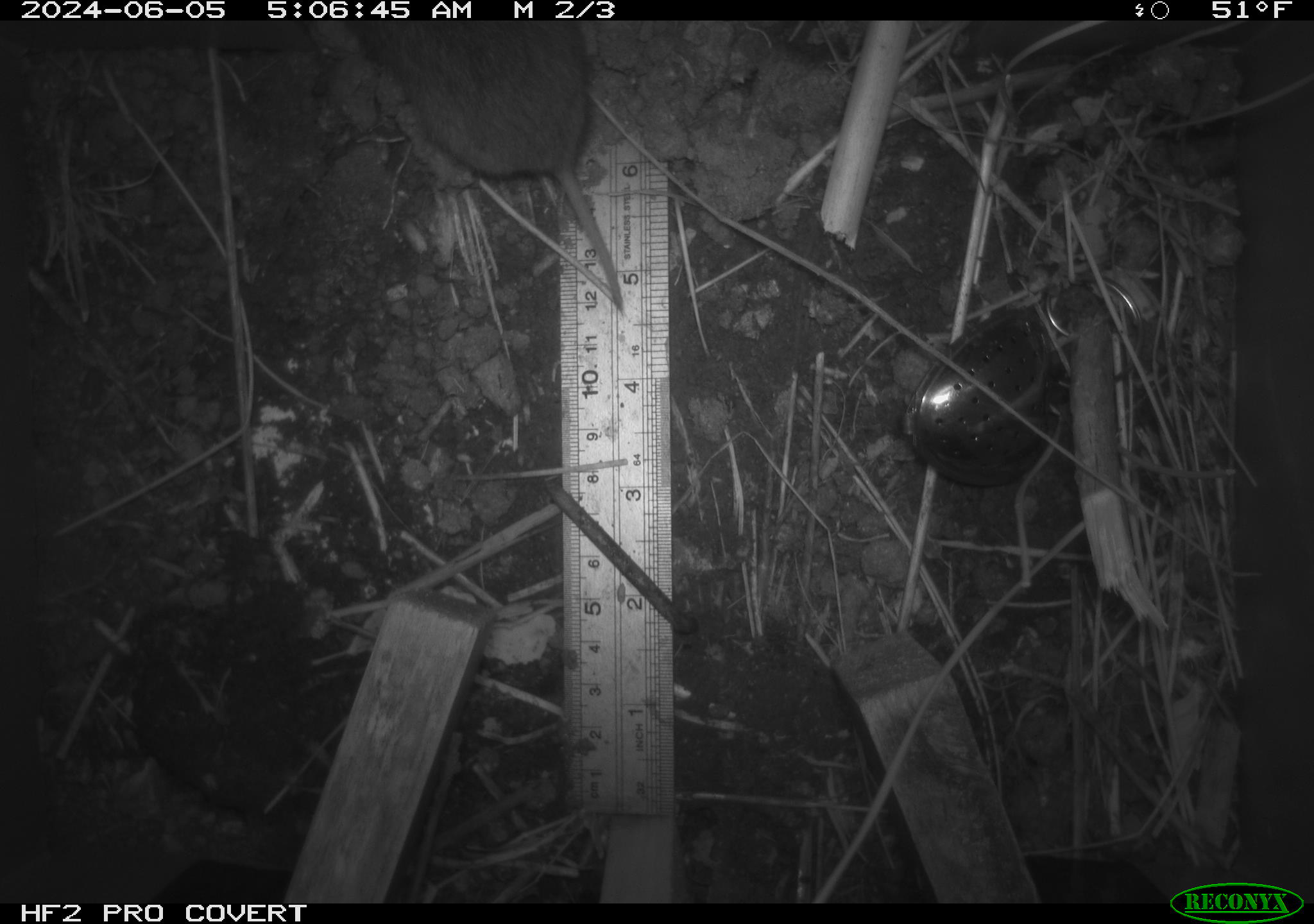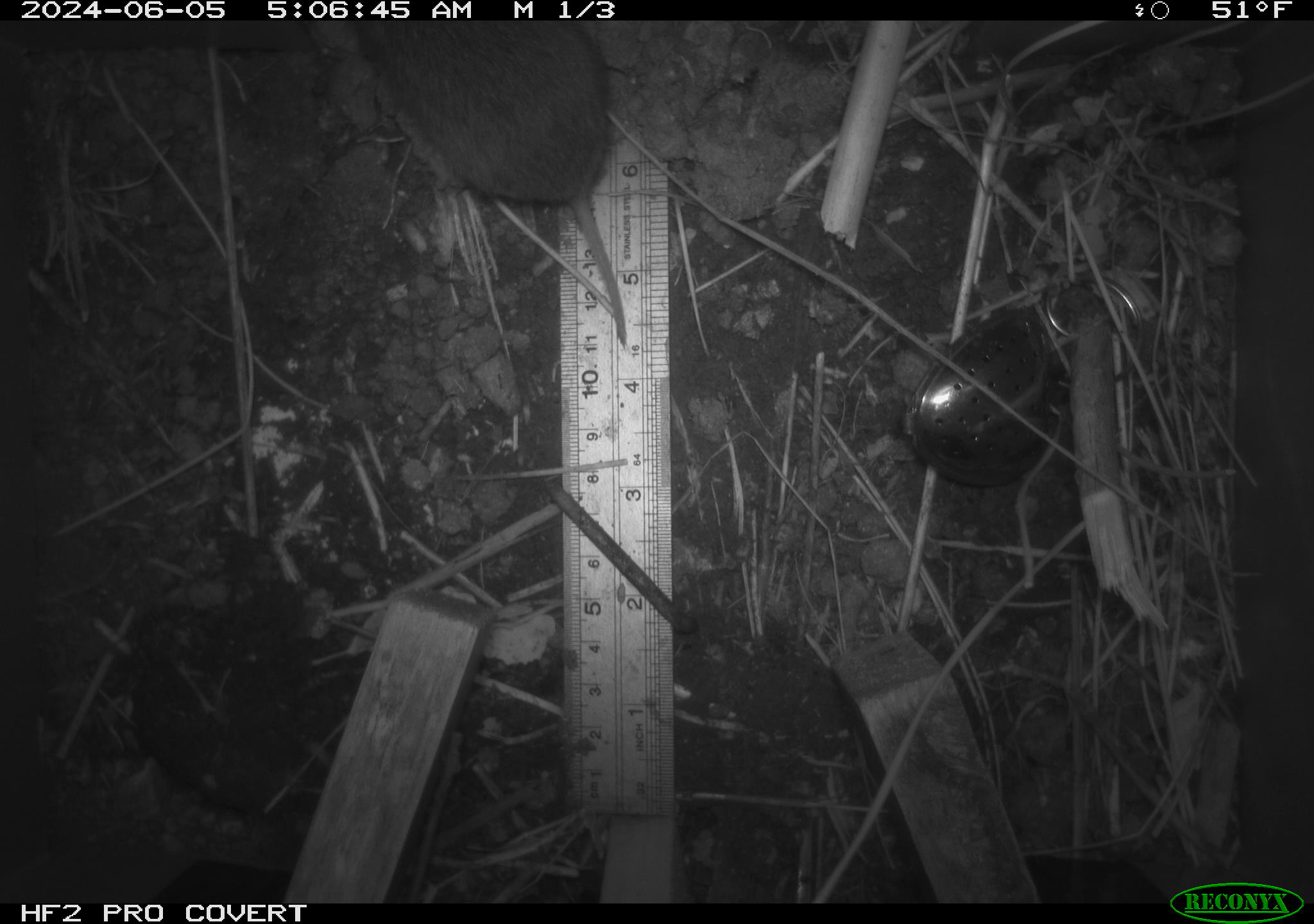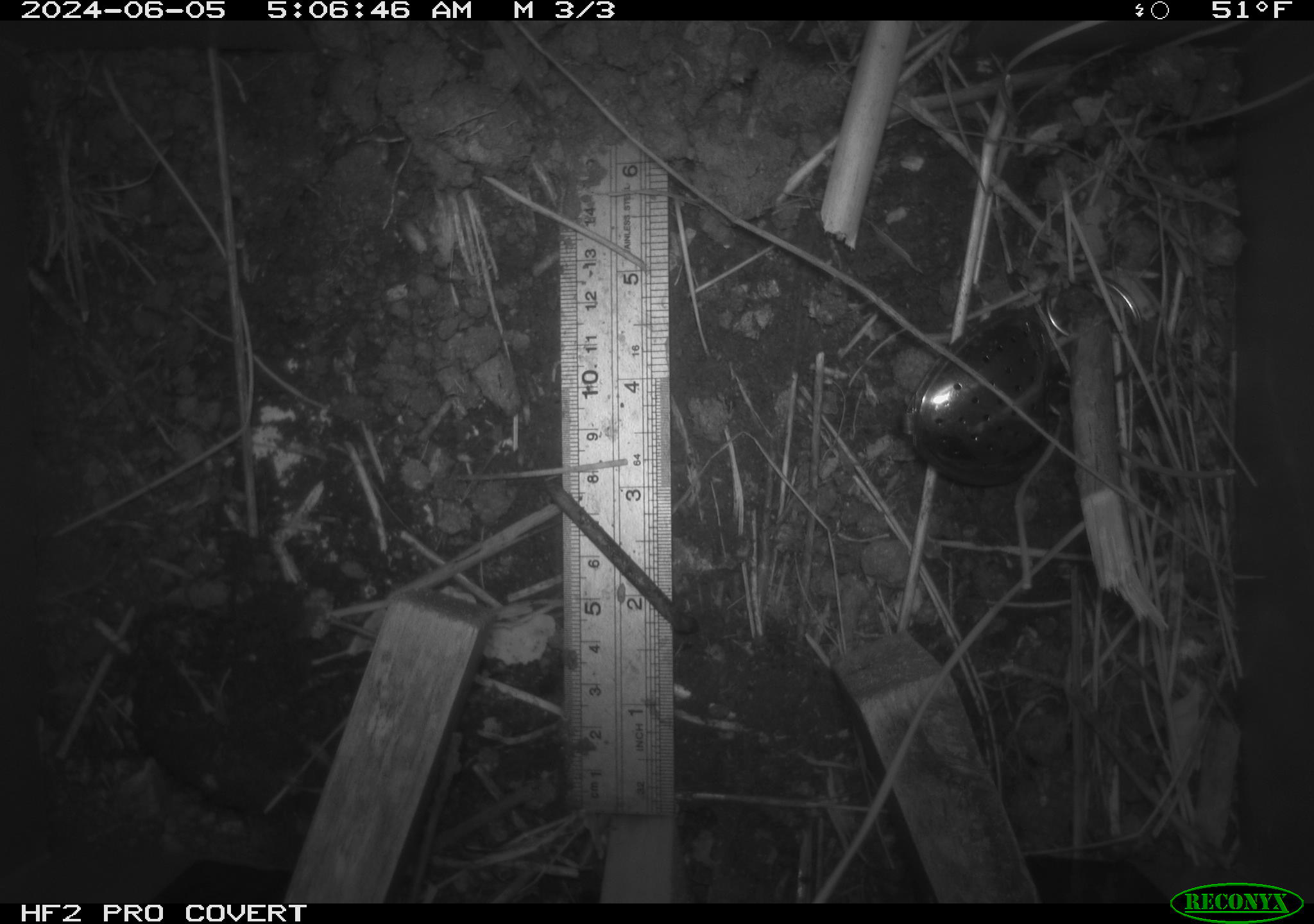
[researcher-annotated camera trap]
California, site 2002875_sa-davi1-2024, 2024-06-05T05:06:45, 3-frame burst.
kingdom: Animalia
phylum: Chordata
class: Mammalia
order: Rodentia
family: Cricetidae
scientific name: Arvicolinae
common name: voles, lemmings, and muskrats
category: arvicolinae subfamily